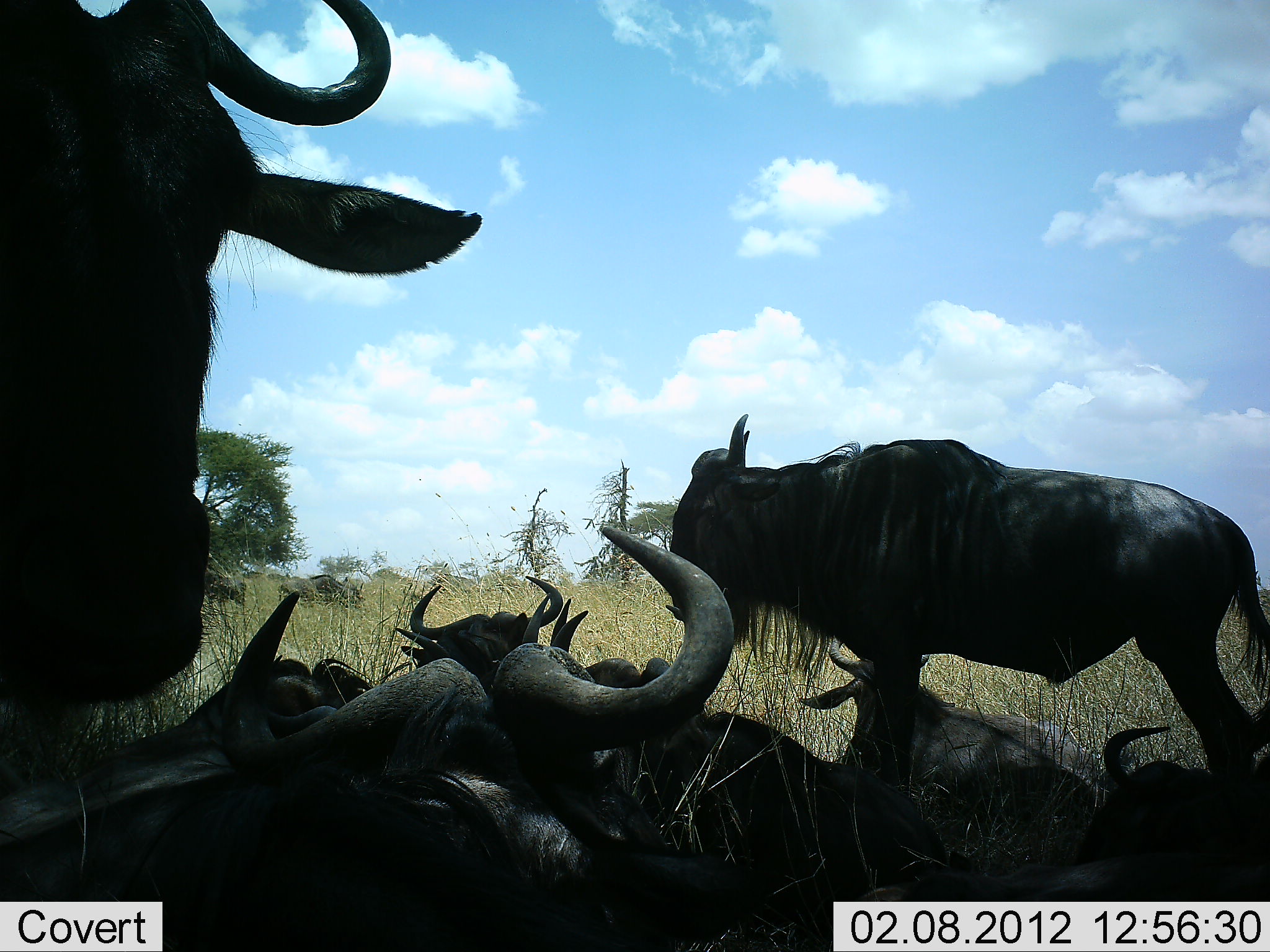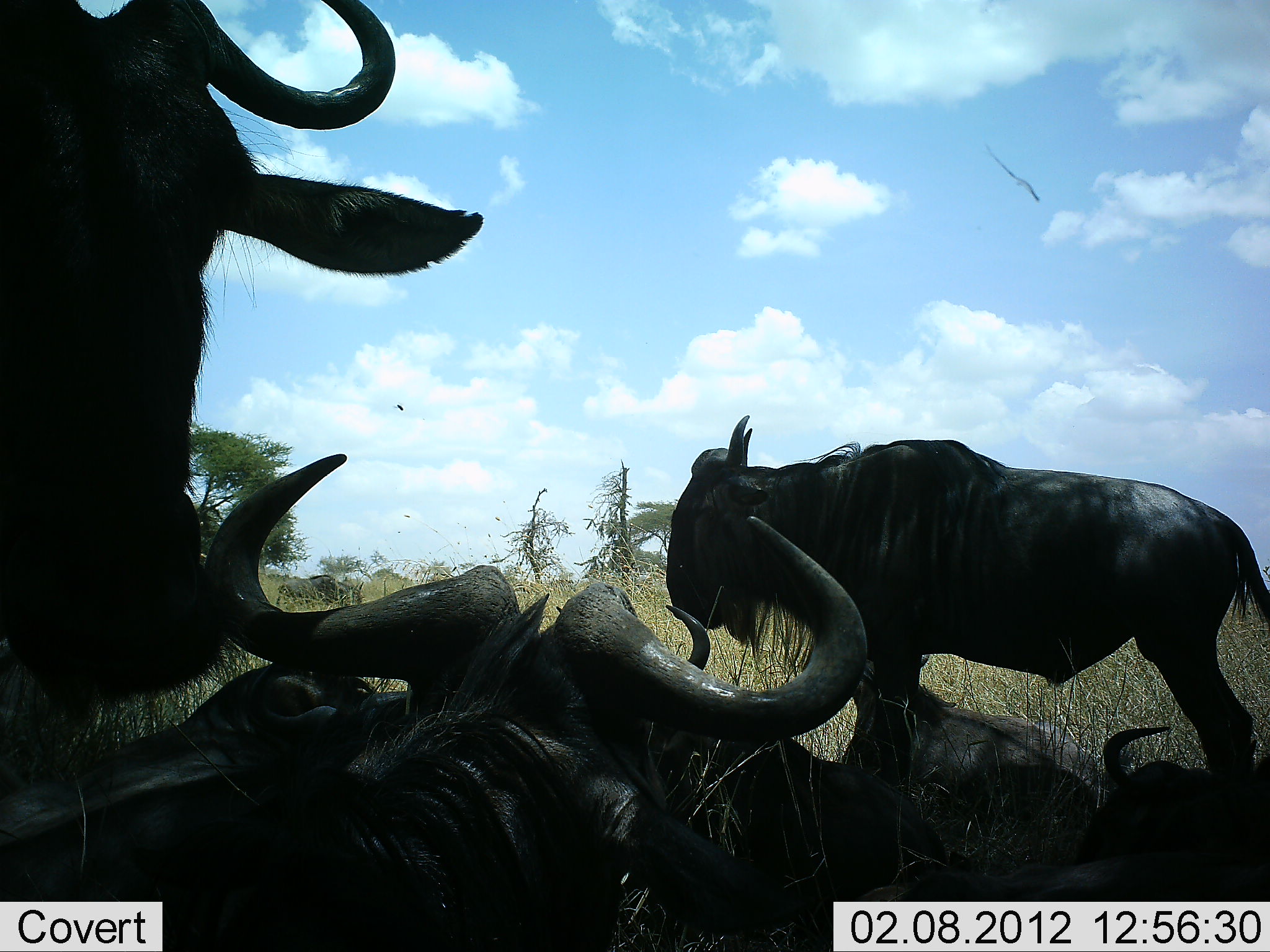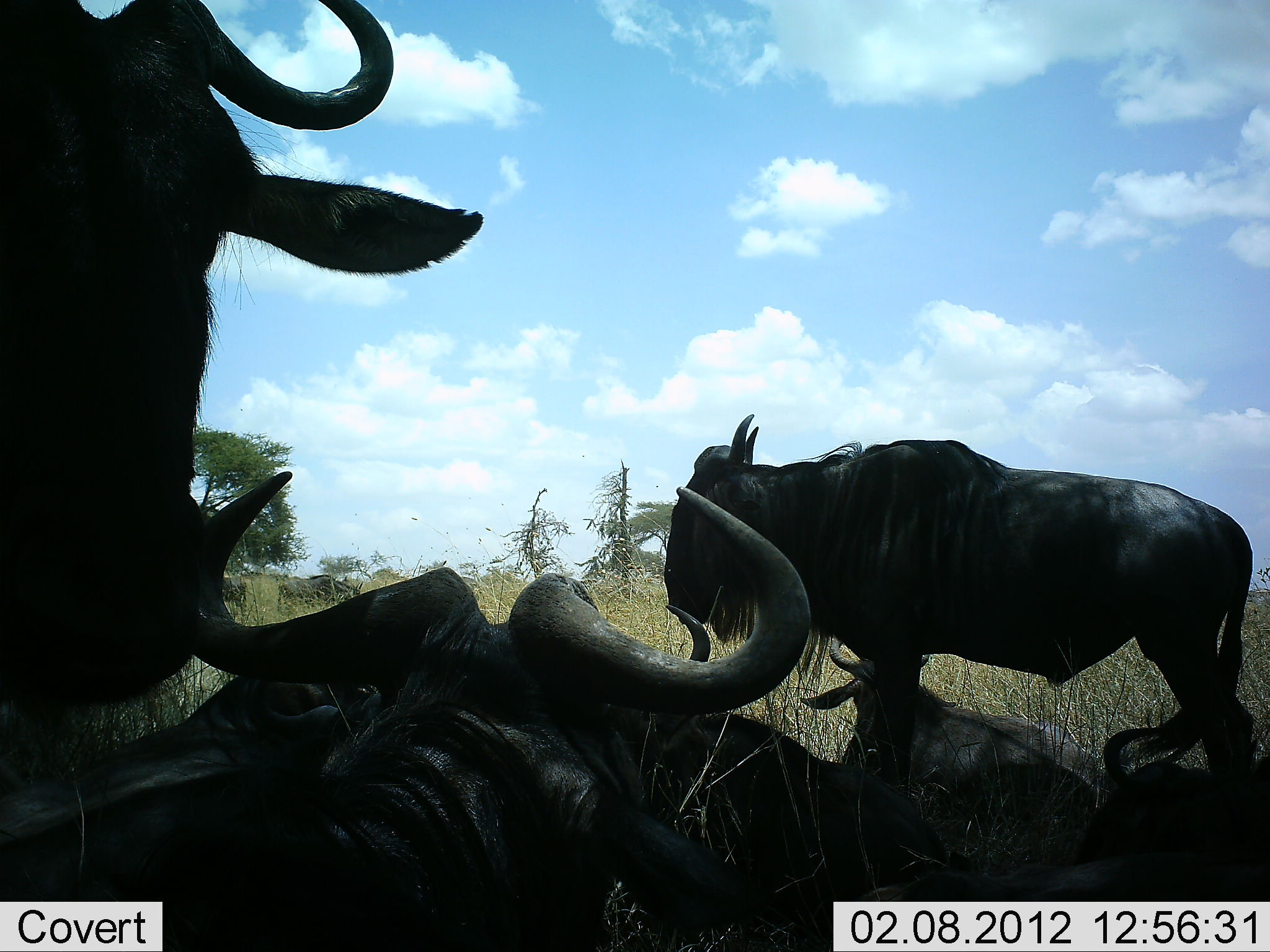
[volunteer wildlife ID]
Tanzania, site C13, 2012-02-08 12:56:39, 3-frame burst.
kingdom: Animalia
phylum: Chordata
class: Mammalia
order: Artiodactyla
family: Bovidae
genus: Connochaetes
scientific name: Connochaetes taurinus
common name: blue wildebeest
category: wildebeest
Wildebeest (blue wildebeest) (Connochaetes taurinus), count 7. Behavior (volunteer vote fractions): standing 77%, resting 100%, moving 8%, interacting 0%. Young present (vote fraction): 8%. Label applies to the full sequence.